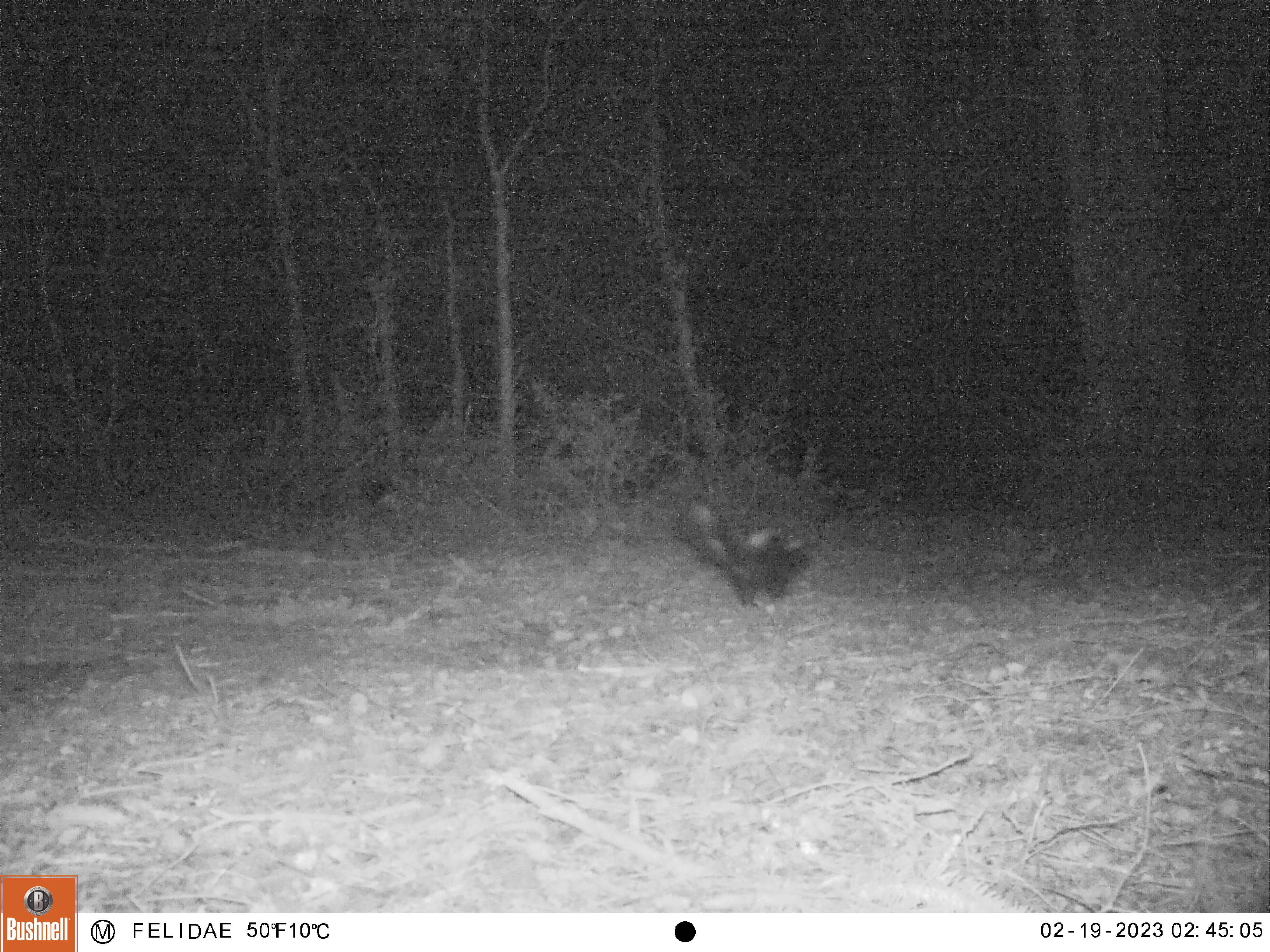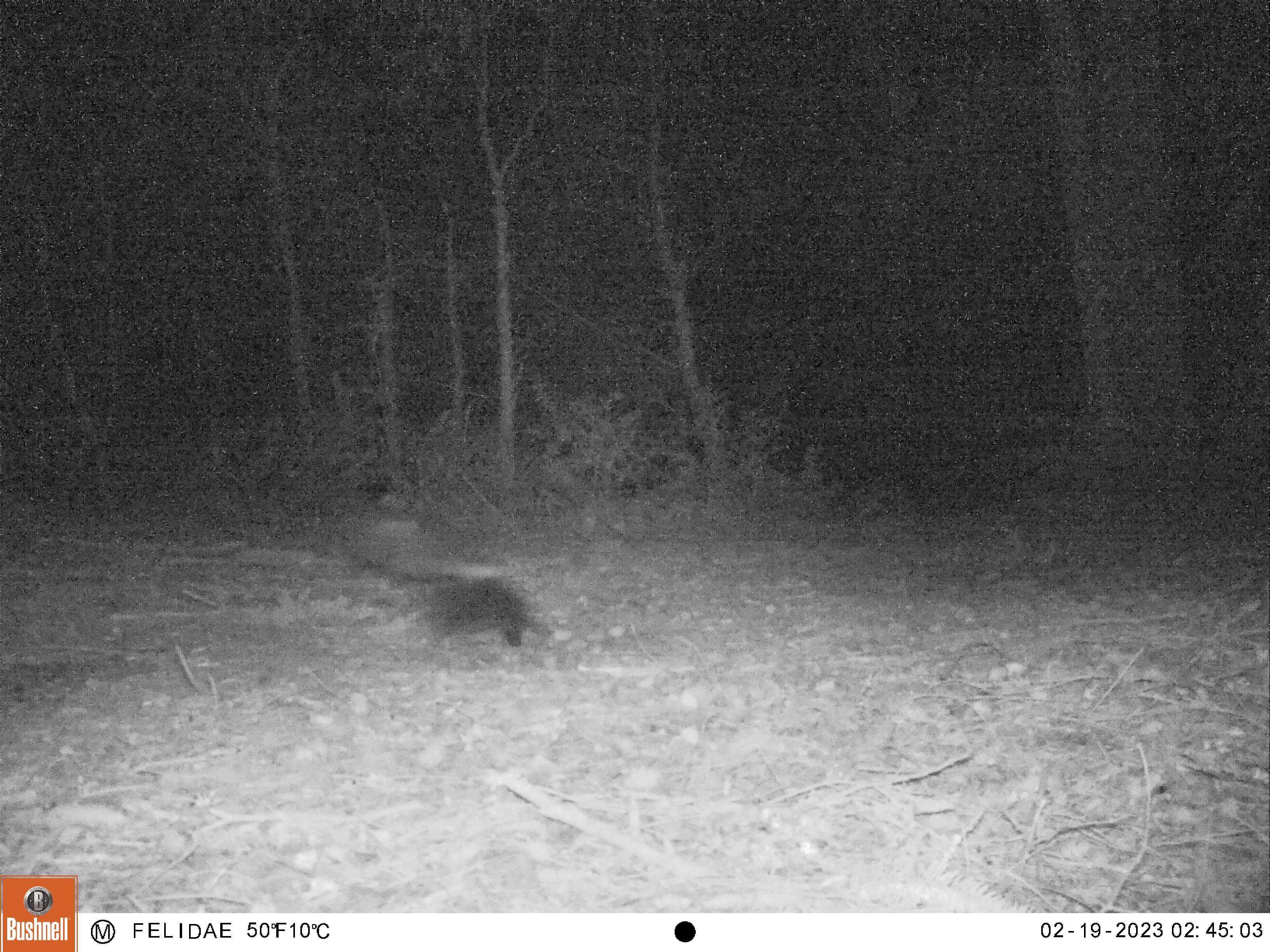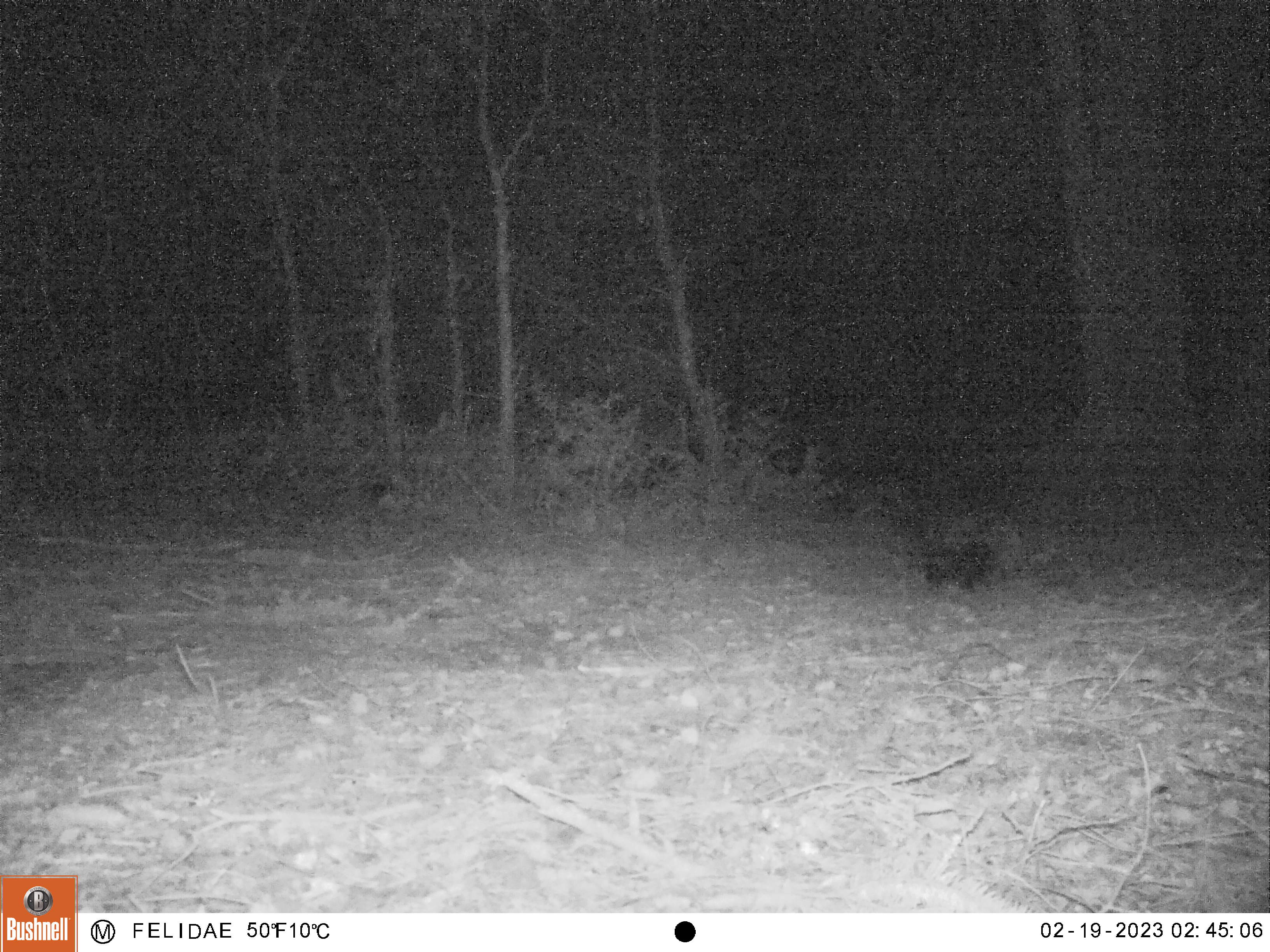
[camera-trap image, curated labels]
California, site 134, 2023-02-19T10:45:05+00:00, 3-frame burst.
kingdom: Animalia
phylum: Chordata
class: Mammalia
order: Carnivora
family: Mephitidae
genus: Mephitis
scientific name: Mephitis mephitis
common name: striped skunk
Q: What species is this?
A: Striped skunk (Mephitis mephitis).